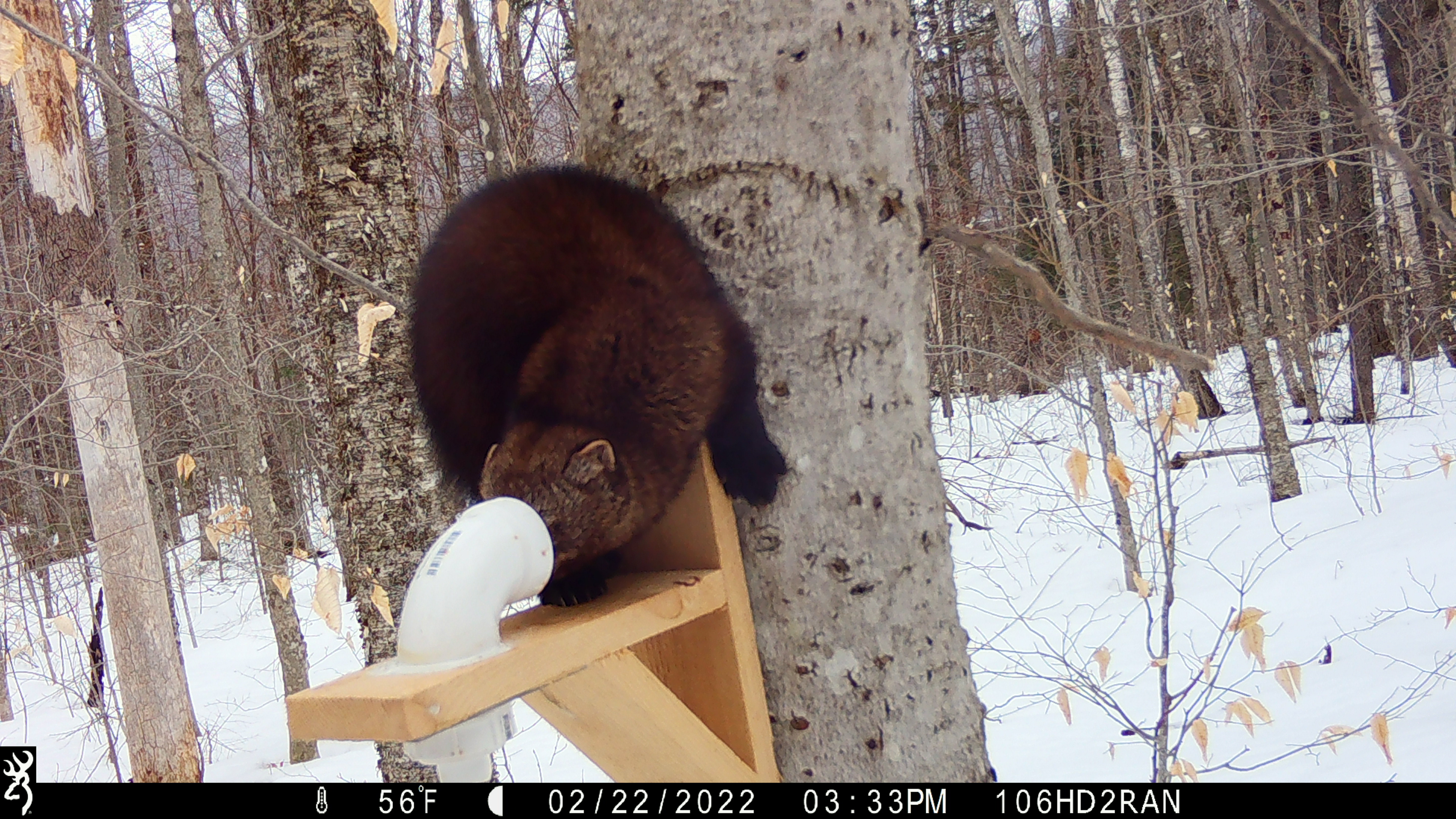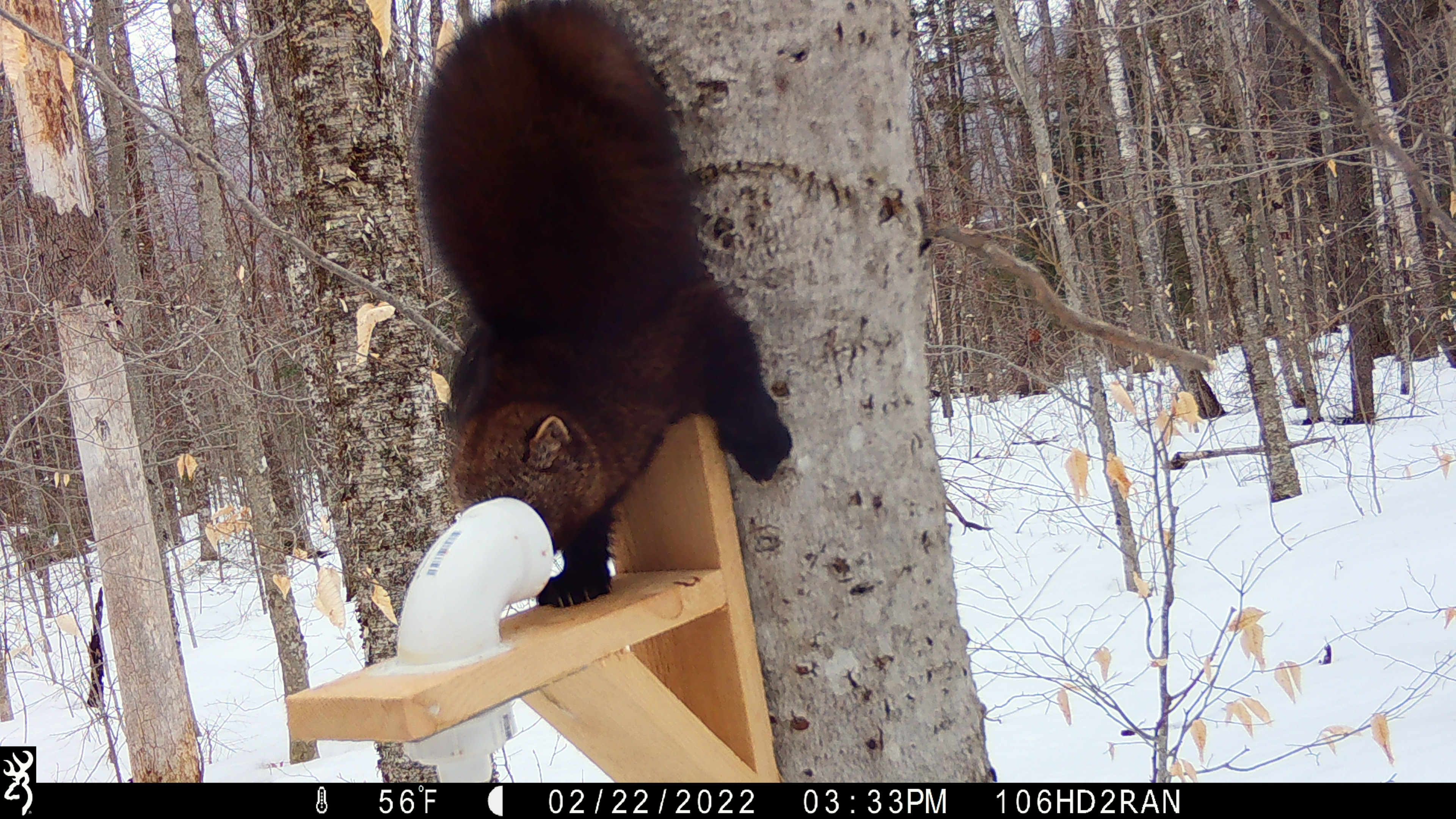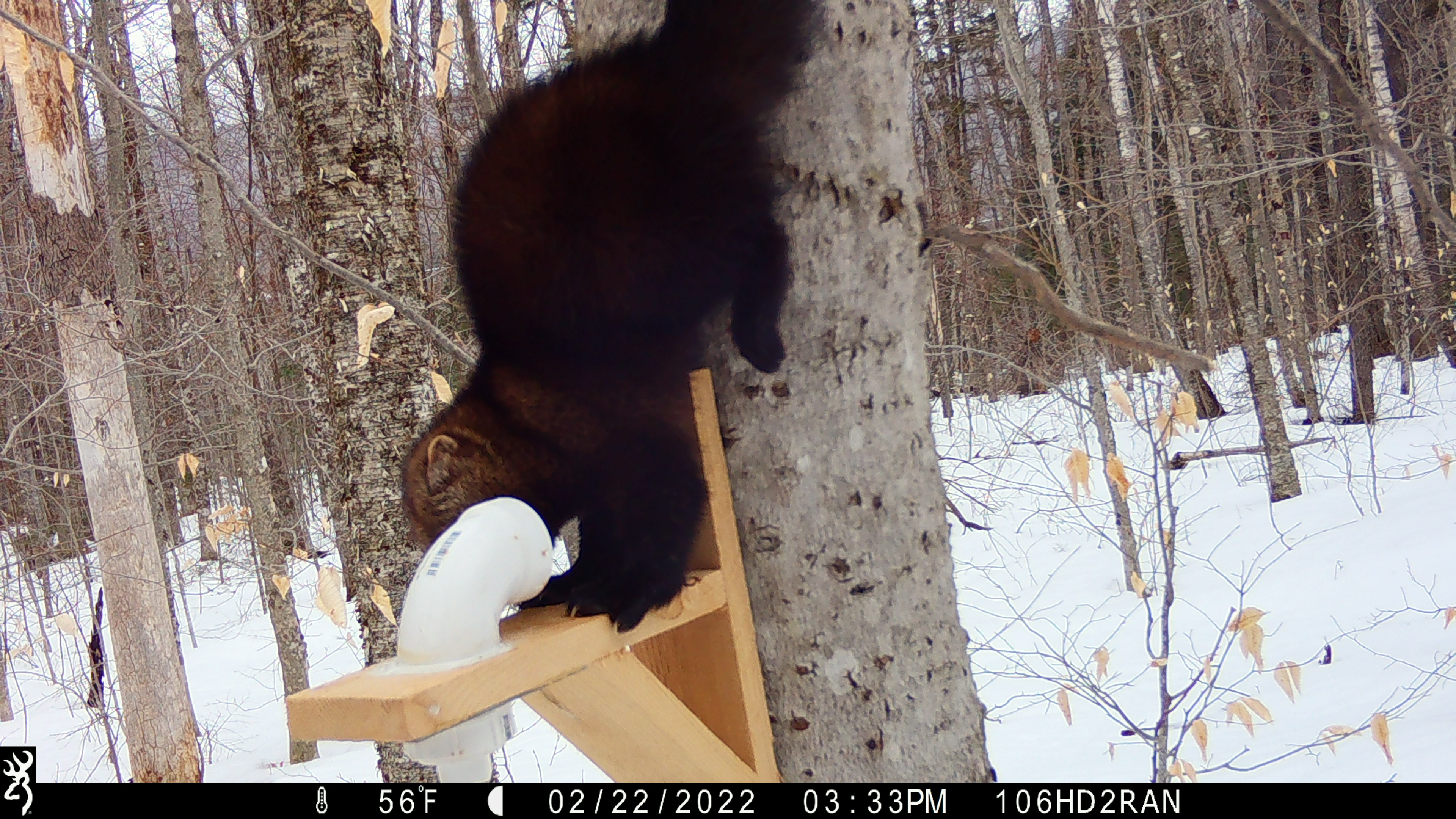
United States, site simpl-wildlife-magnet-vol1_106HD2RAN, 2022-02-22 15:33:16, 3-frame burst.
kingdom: Animalia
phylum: Chordata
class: Mammalia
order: Carnivora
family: Mustelidae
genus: Pekania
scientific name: Pekania pennanti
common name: fisher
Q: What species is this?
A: Fisher (Pekania pennanti).